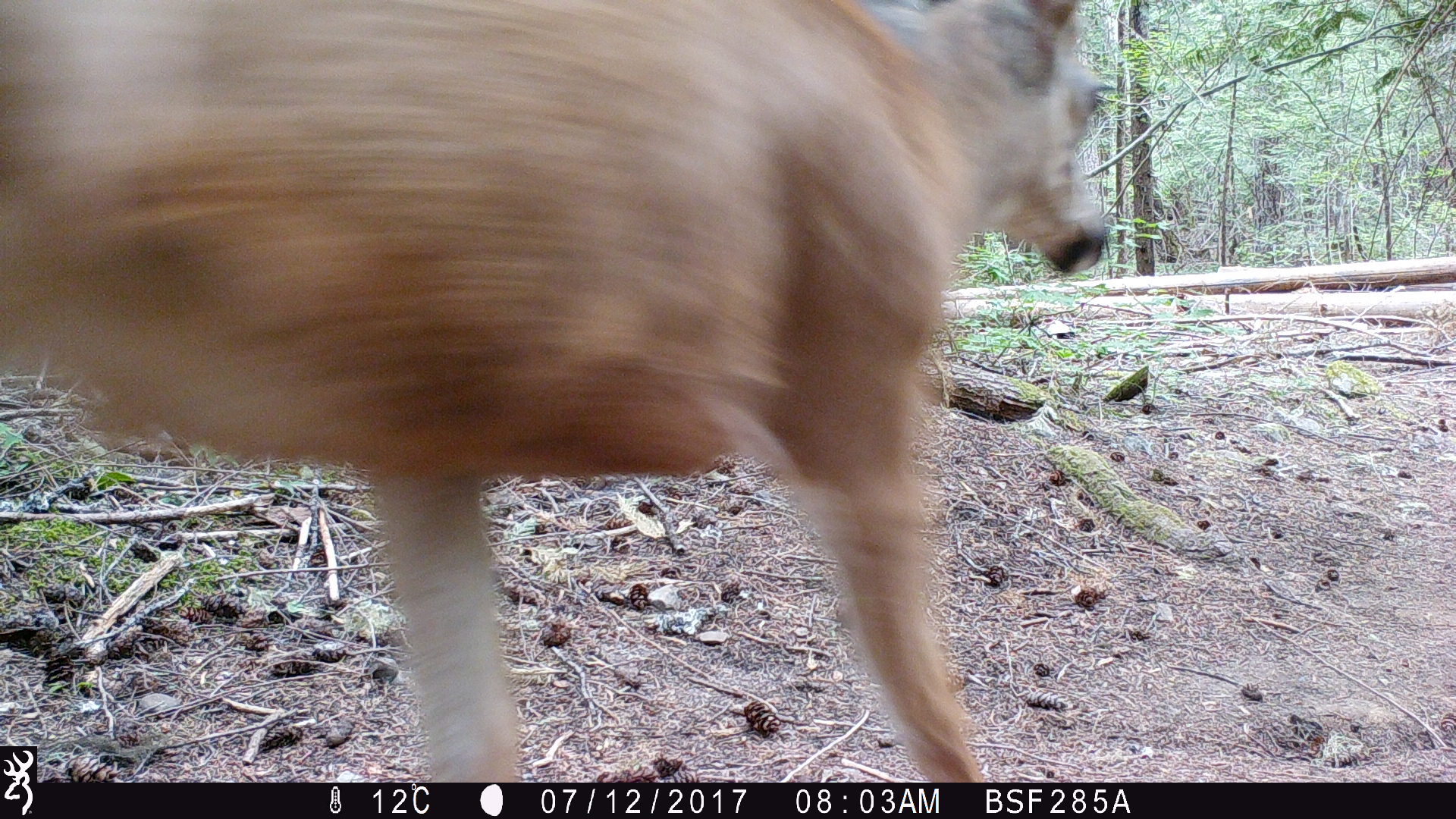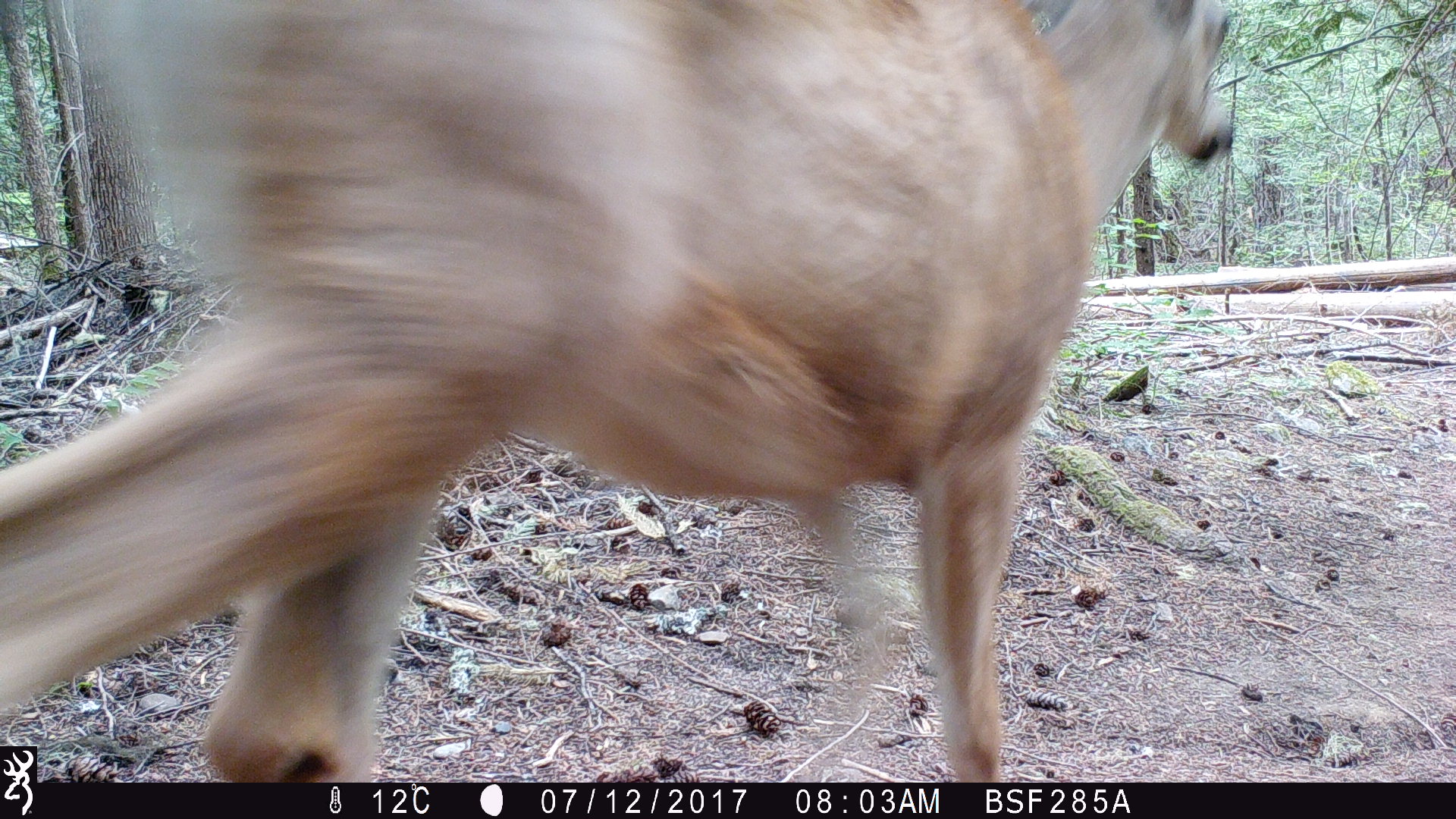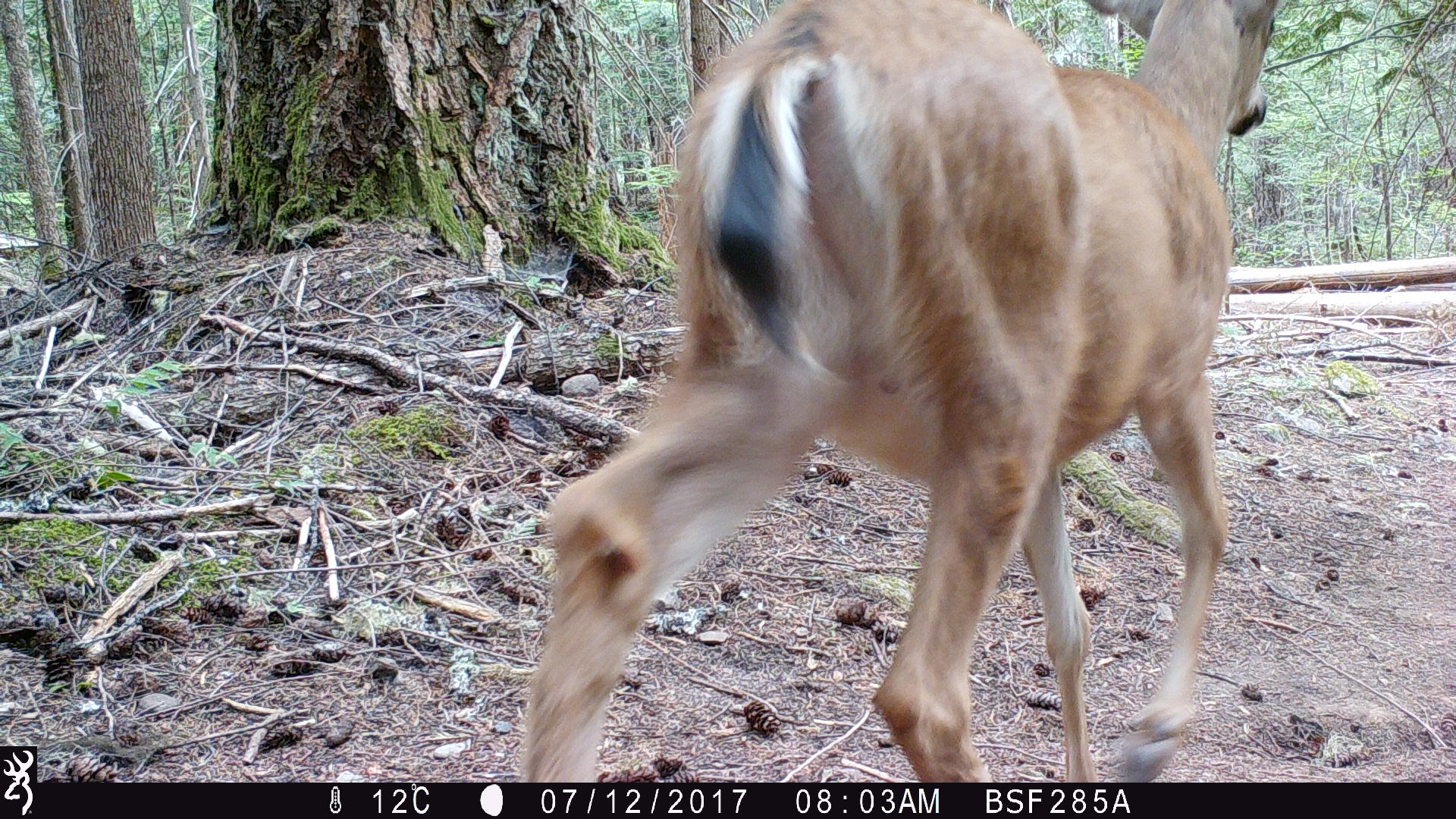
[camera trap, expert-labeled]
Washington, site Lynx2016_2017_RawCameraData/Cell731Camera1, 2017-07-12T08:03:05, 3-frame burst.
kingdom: Animalia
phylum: Chordata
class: Mammalia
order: Artiodactyla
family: Cervidae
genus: Odocoileus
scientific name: Odocoileus hemionus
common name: mule deer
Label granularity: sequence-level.